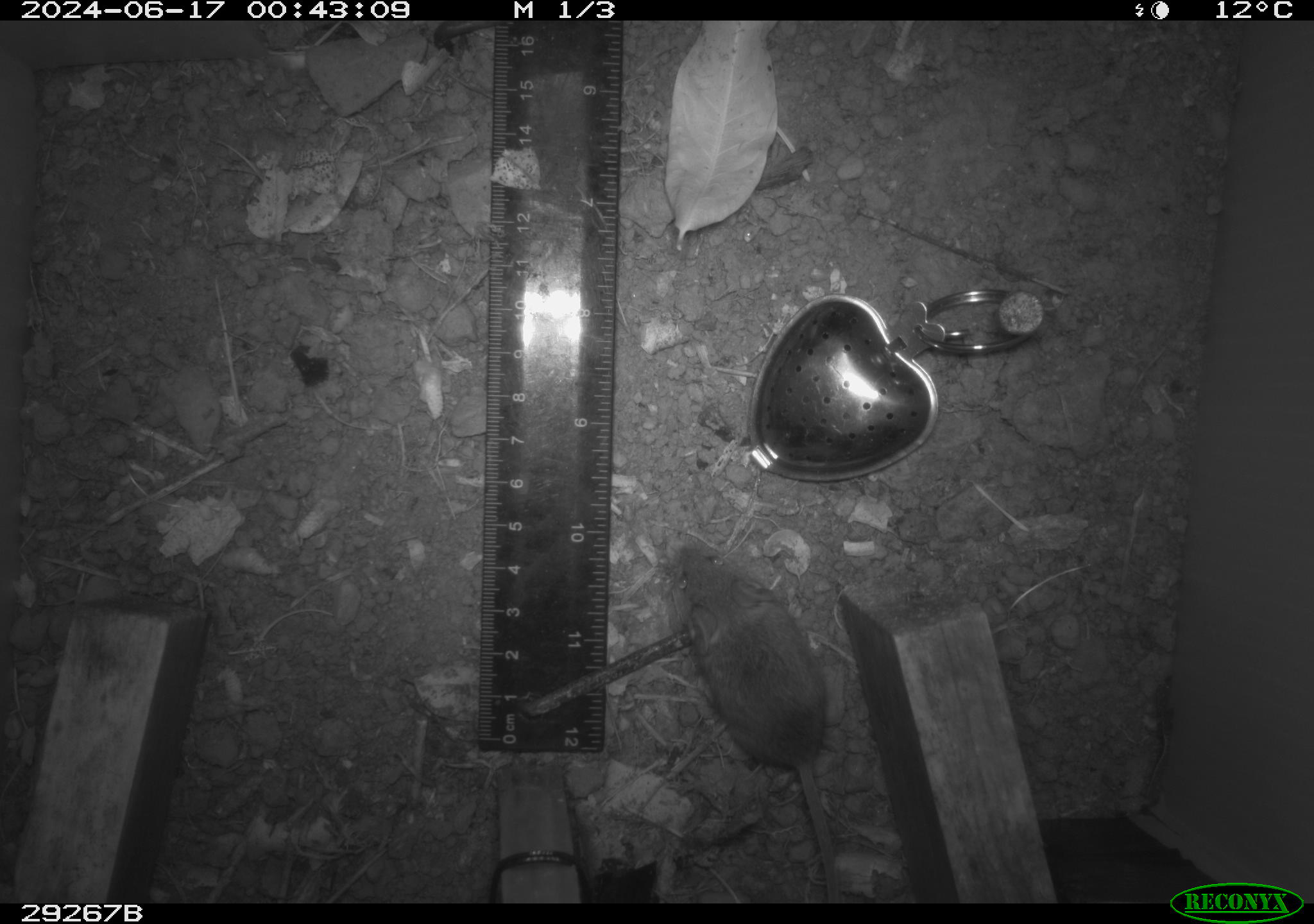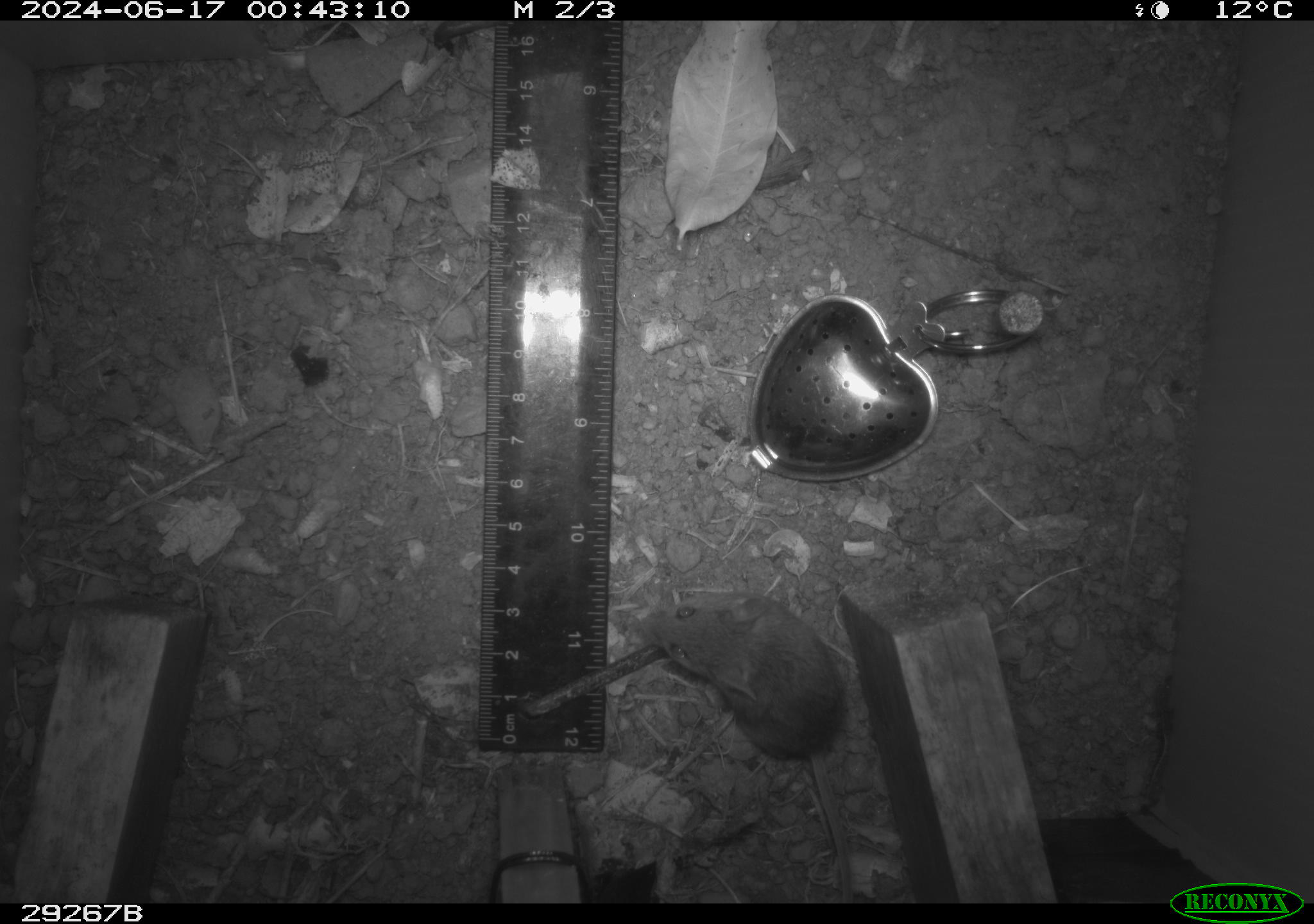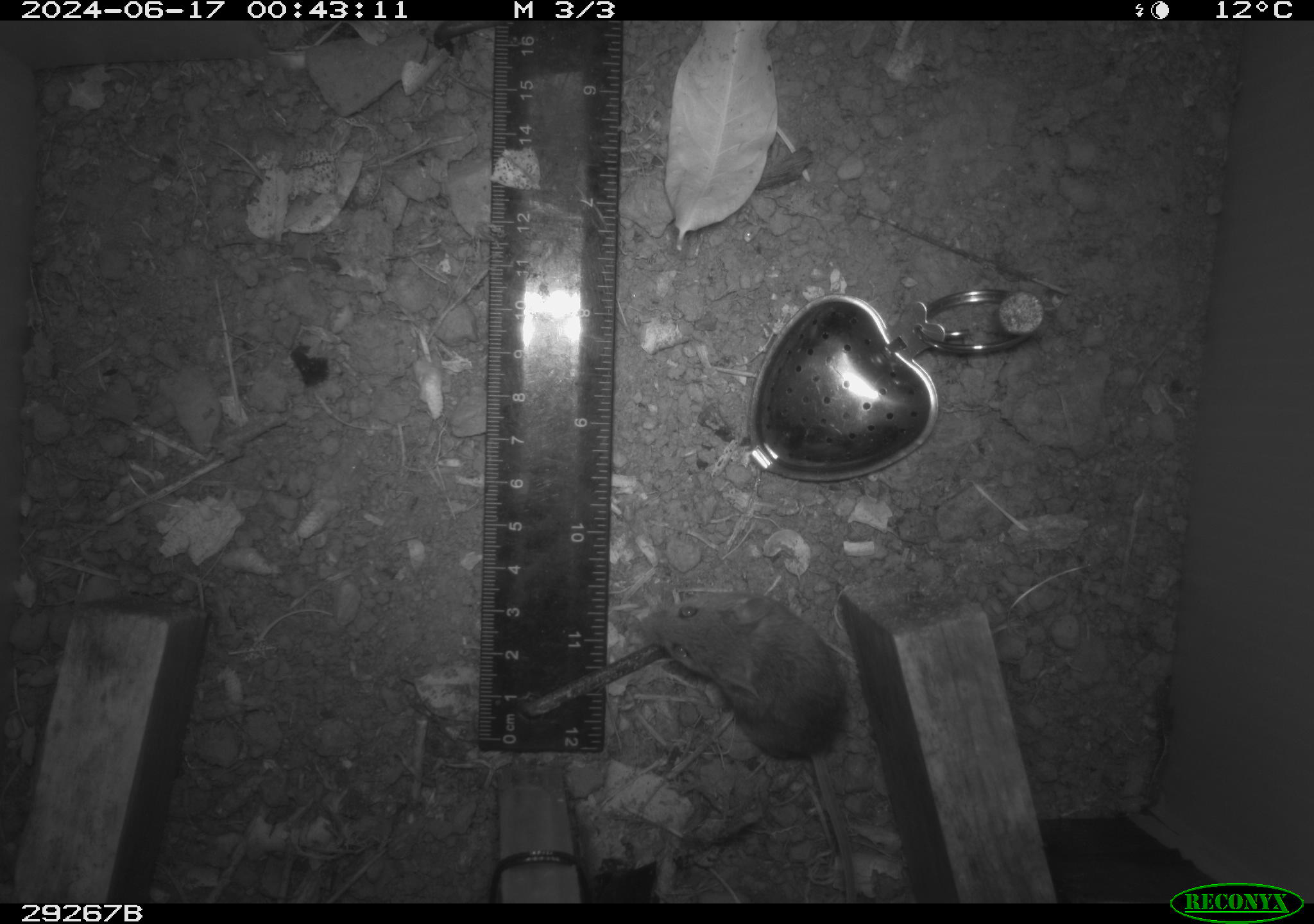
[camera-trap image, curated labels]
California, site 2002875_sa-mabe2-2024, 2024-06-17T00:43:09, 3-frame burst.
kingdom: Animalia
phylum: Chordata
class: Mammalia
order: Rodentia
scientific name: Rodentia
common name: mouse species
Mouse species (Rodentia).